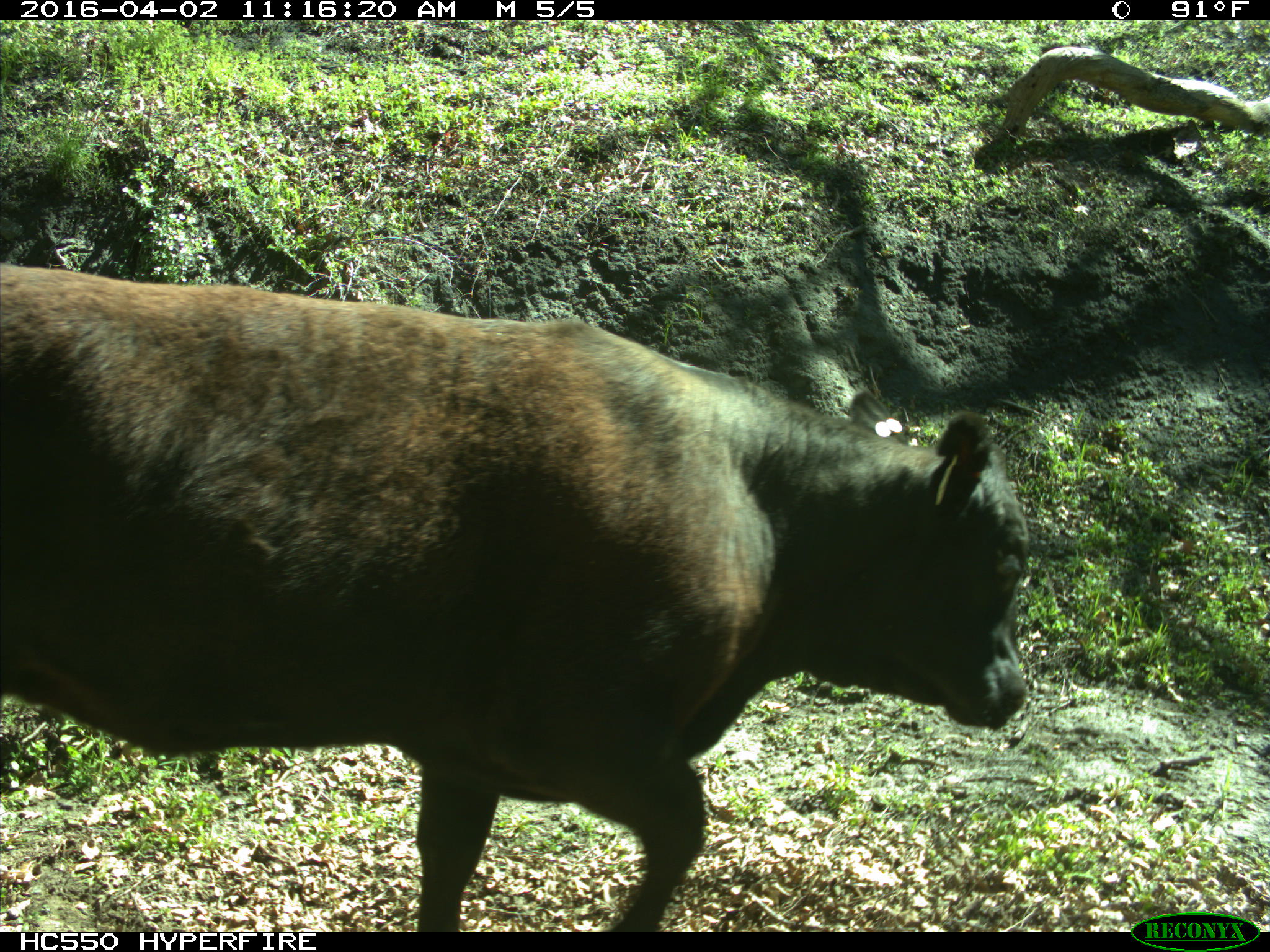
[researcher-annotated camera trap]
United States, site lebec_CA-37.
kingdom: Animalia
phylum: Chordata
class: Mammalia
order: Artiodactyla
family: Bovidae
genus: Bos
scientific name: Bos taurus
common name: domestic cow